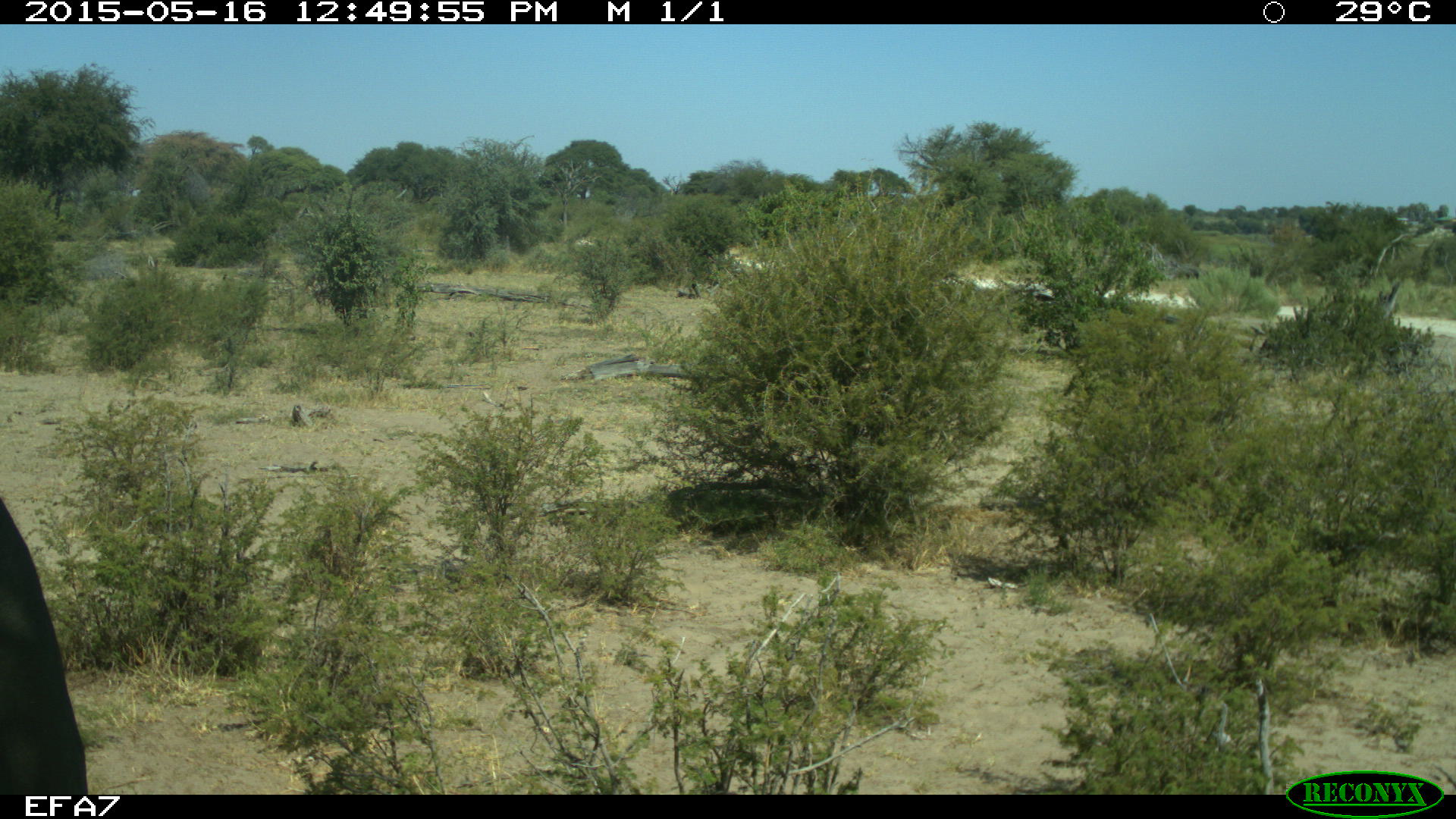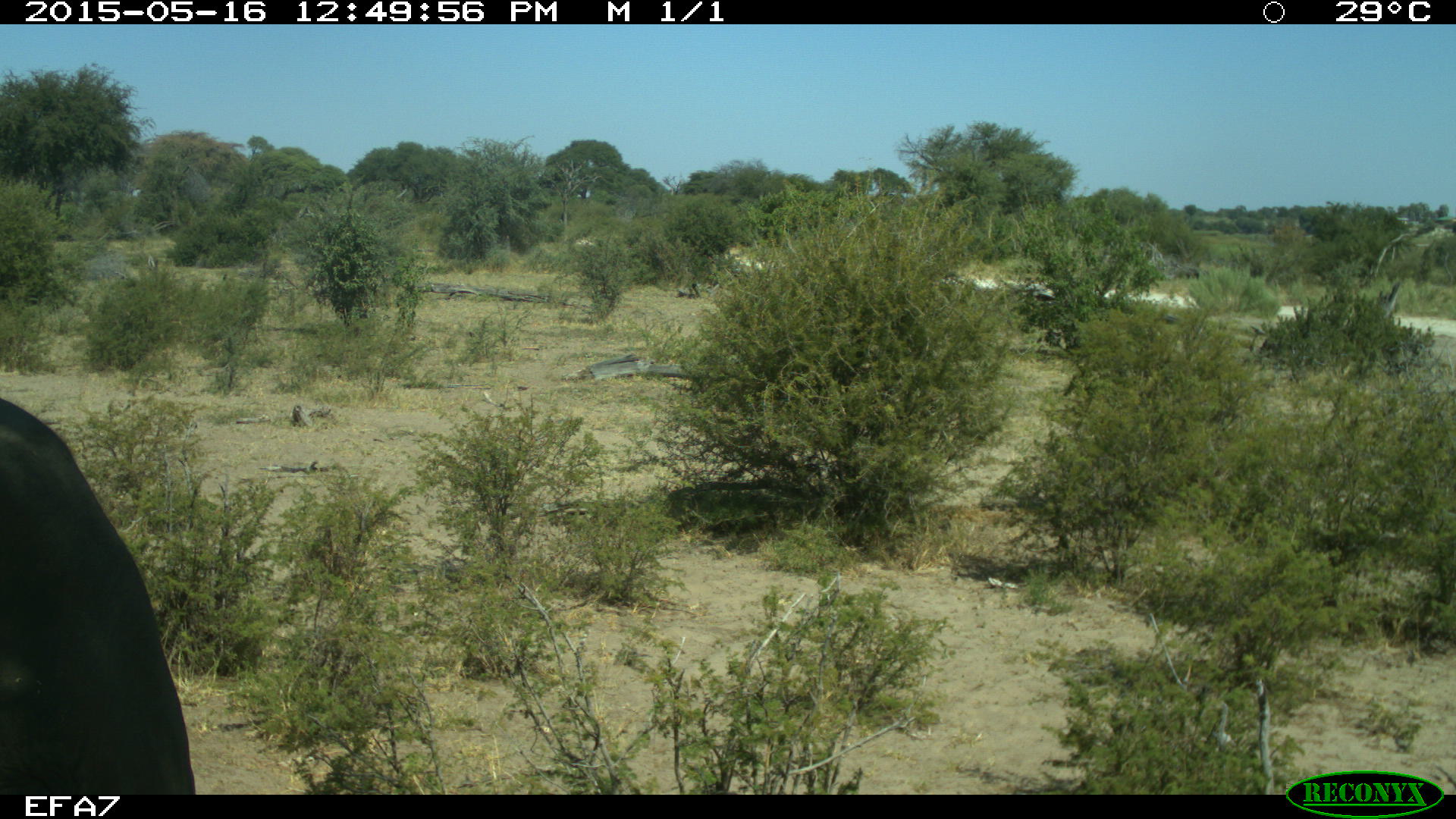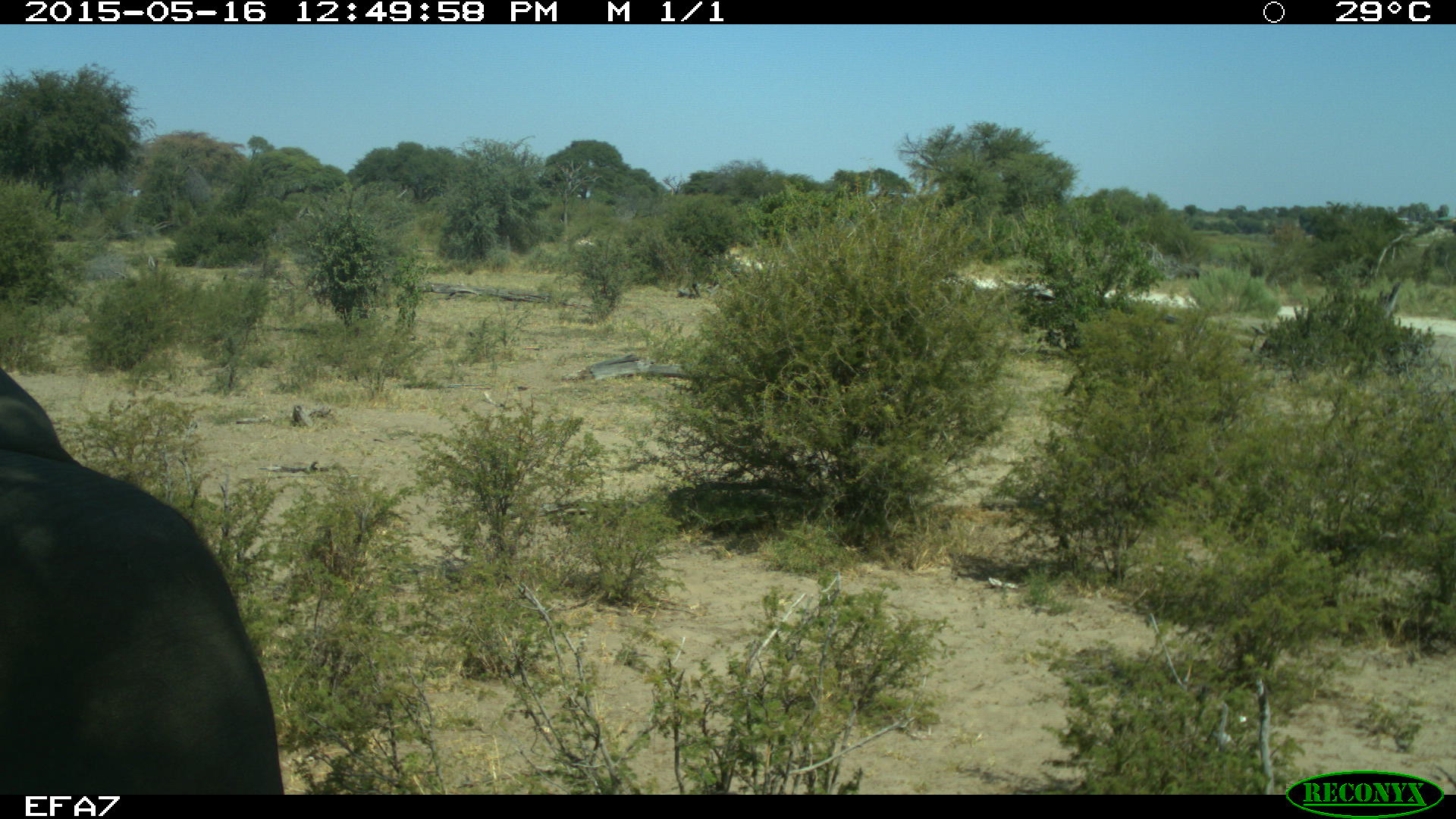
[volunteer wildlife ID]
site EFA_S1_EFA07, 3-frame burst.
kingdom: Animalia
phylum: Chordata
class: Mammalia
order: Proboscidea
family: Elephantidae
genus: Loxodonta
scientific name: Loxodonta africana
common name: african bush elephant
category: elephant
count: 1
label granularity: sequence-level